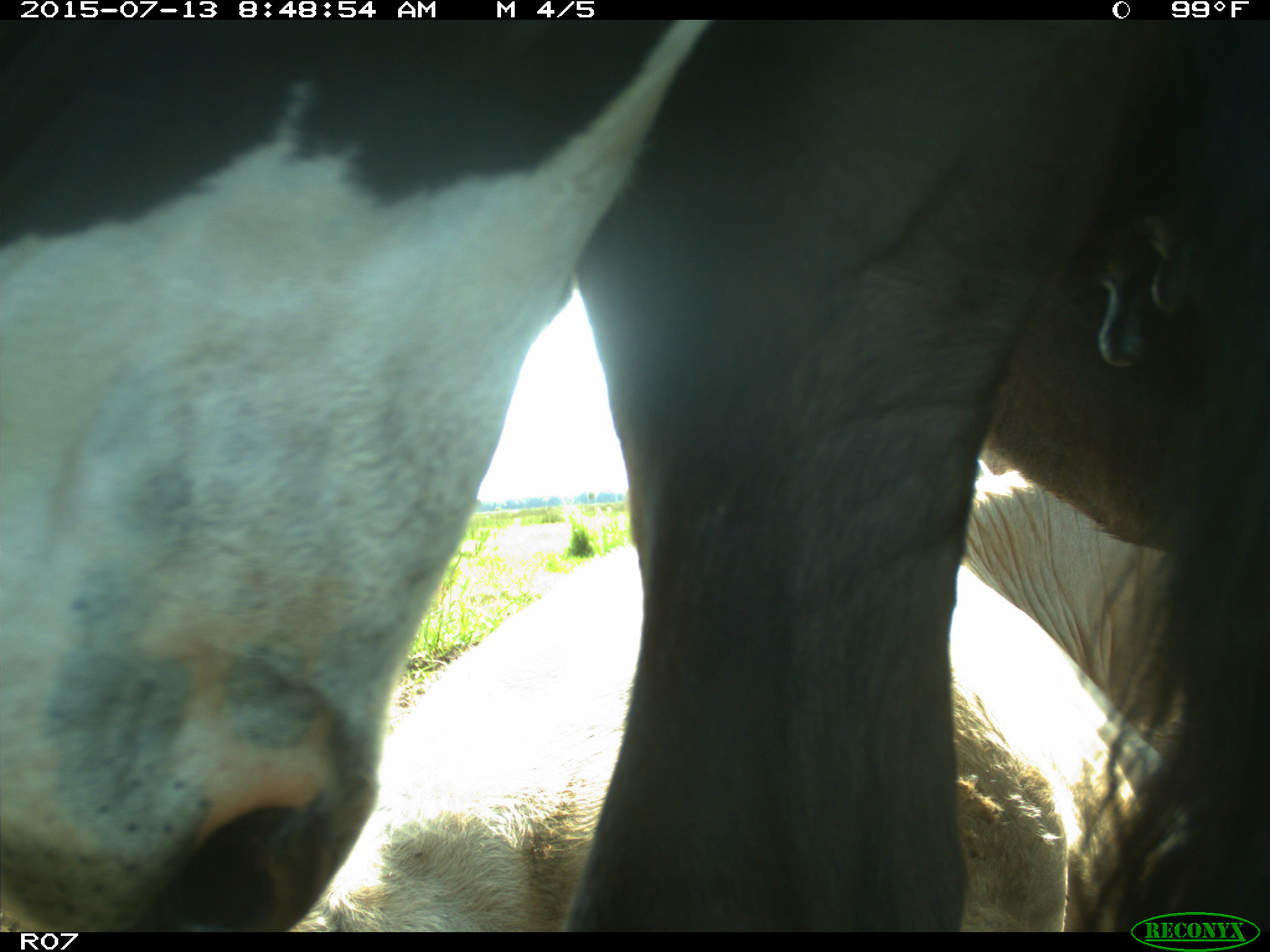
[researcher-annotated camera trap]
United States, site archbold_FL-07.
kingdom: Animalia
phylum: Chordata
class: Mammalia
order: Artiodactyla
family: Bovidae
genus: Bos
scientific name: Bos taurus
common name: domestic cow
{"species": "Bos taurus (domestic cow)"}